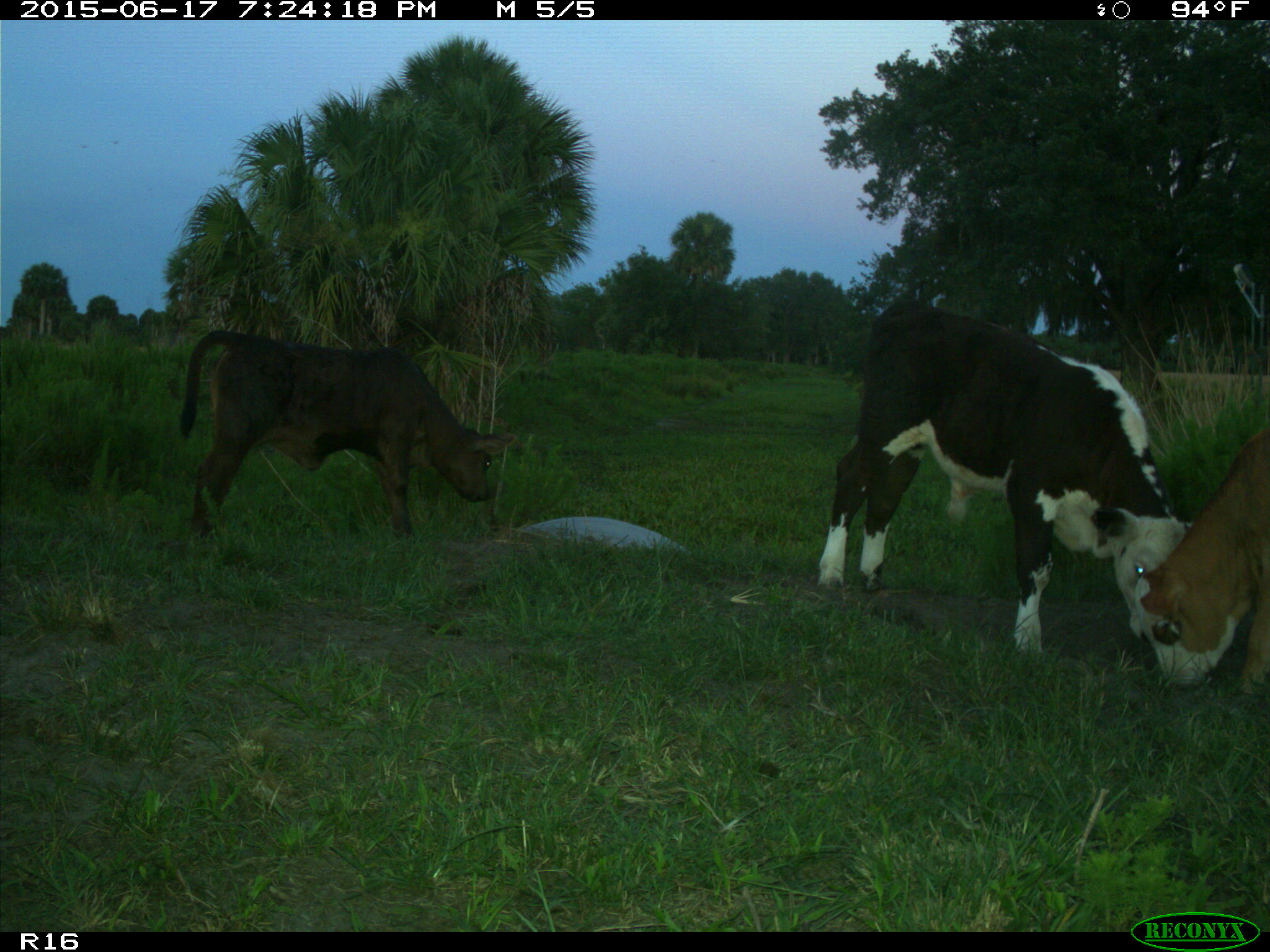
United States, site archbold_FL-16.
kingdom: Animalia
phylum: Chordata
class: Mammalia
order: Artiodactyla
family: Bovidae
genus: Bos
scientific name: Bos taurus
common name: domestic cow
Bos taurus (domestic cow).